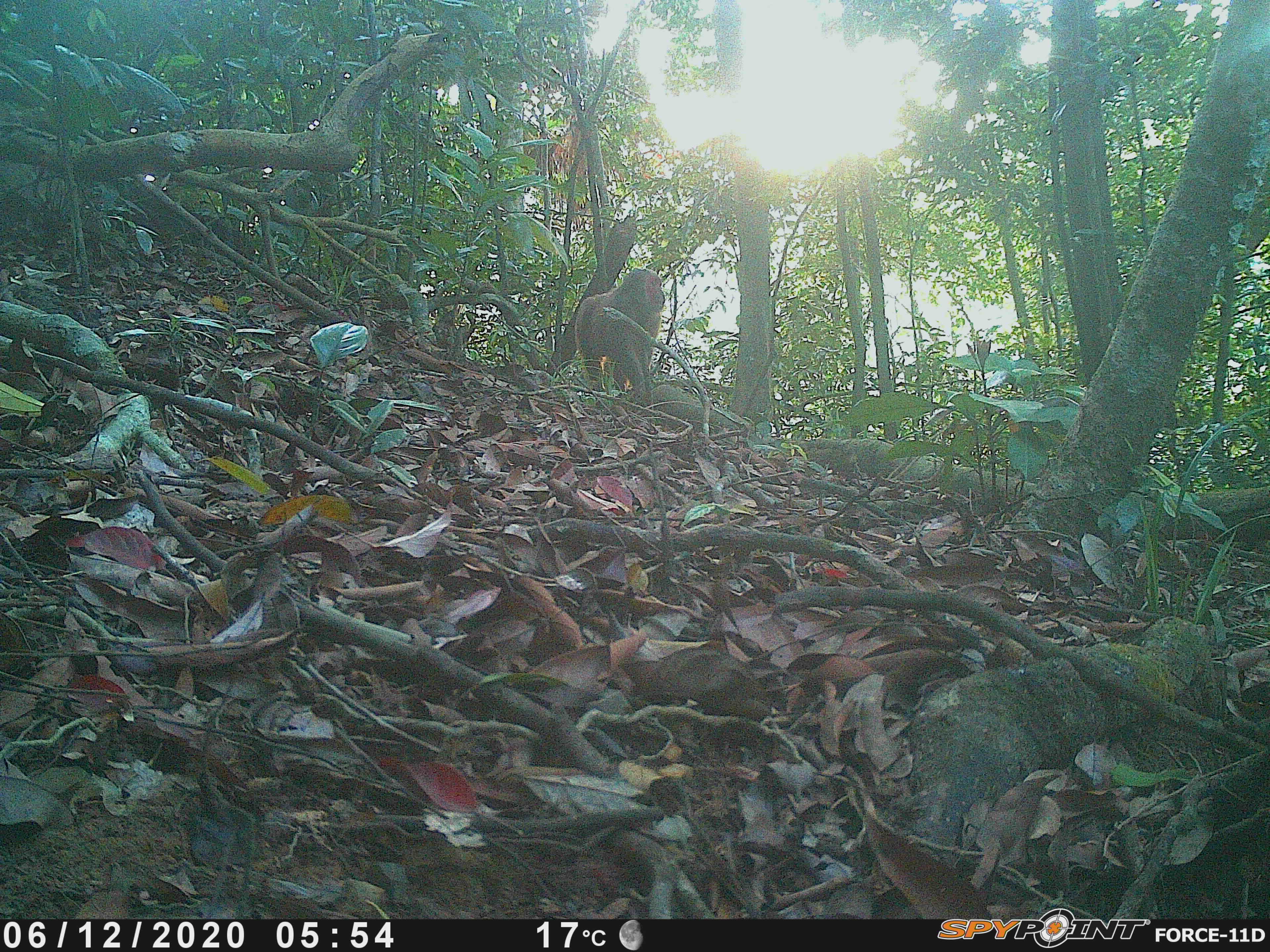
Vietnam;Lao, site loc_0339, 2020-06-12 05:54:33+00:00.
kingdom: Animalia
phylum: Chordata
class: Mammalia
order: Primates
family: Cercopithecidae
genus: Macaca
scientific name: Macaca arctoides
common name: stump-tailed macaque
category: stump tailed macaque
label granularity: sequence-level